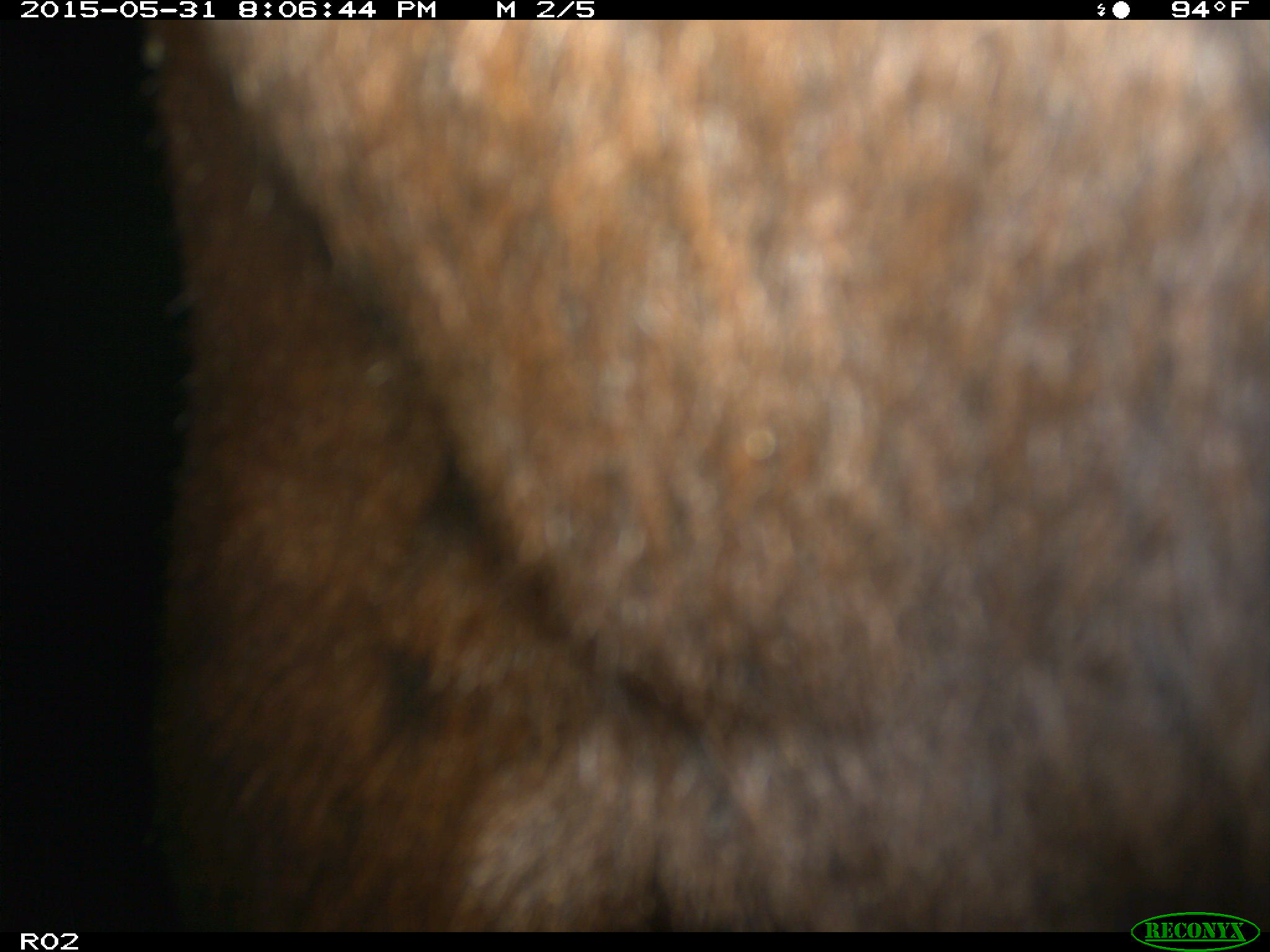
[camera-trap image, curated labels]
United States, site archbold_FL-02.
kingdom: Animalia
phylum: Chordata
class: Mammalia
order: Artiodactyla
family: Bovidae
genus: Bos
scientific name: Bos taurus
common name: domestic cow